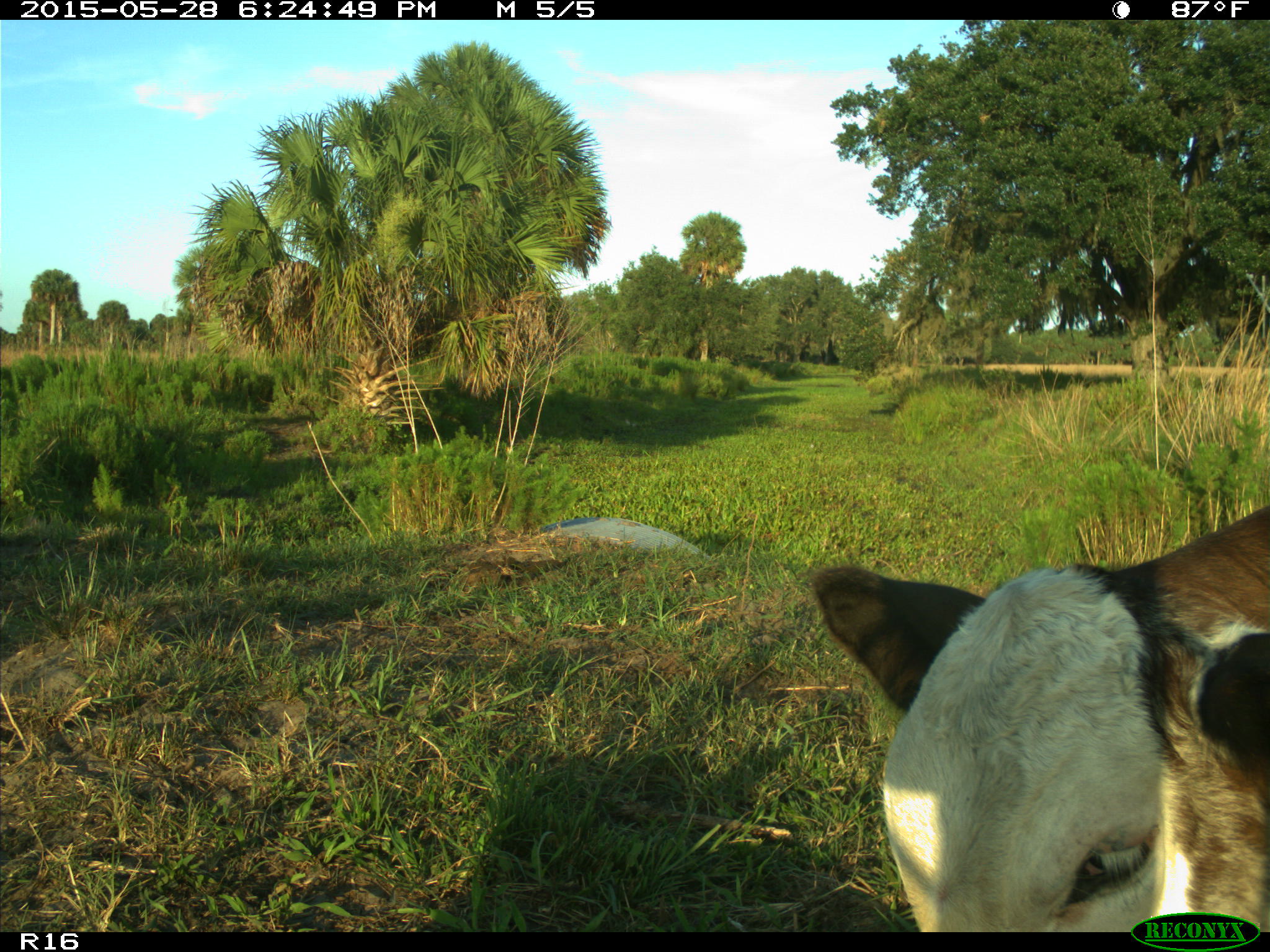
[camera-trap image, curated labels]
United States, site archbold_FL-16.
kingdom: Animalia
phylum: Chordata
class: Mammalia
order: Artiodactyla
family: Bovidae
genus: Bos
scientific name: Bos taurus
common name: domestic cow